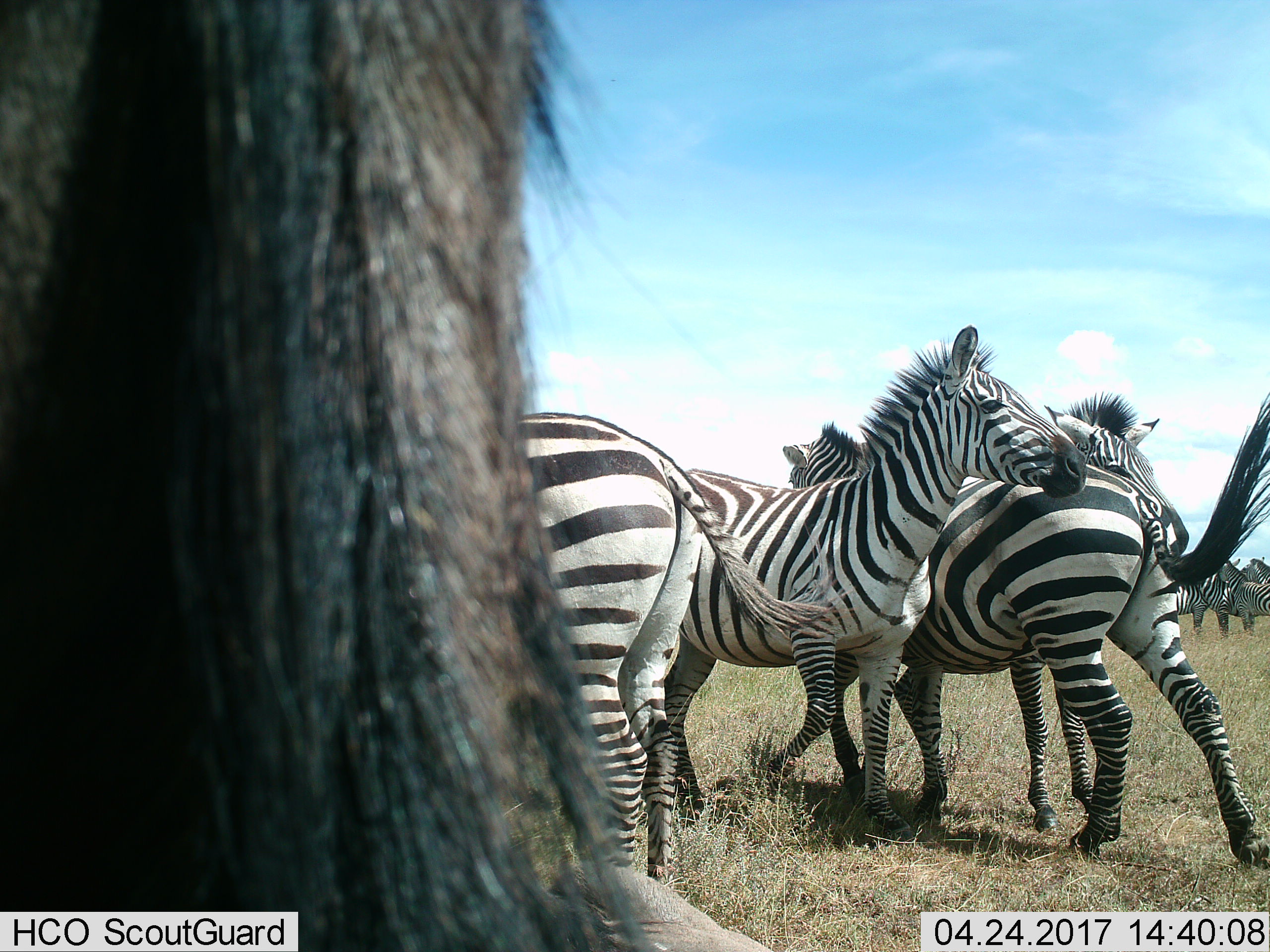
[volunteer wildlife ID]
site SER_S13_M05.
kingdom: Animalia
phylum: Chordata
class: Mammalia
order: Perissodactyla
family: Equidae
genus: Equus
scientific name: Equus quagga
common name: plains zebra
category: zebraplains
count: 7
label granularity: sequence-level